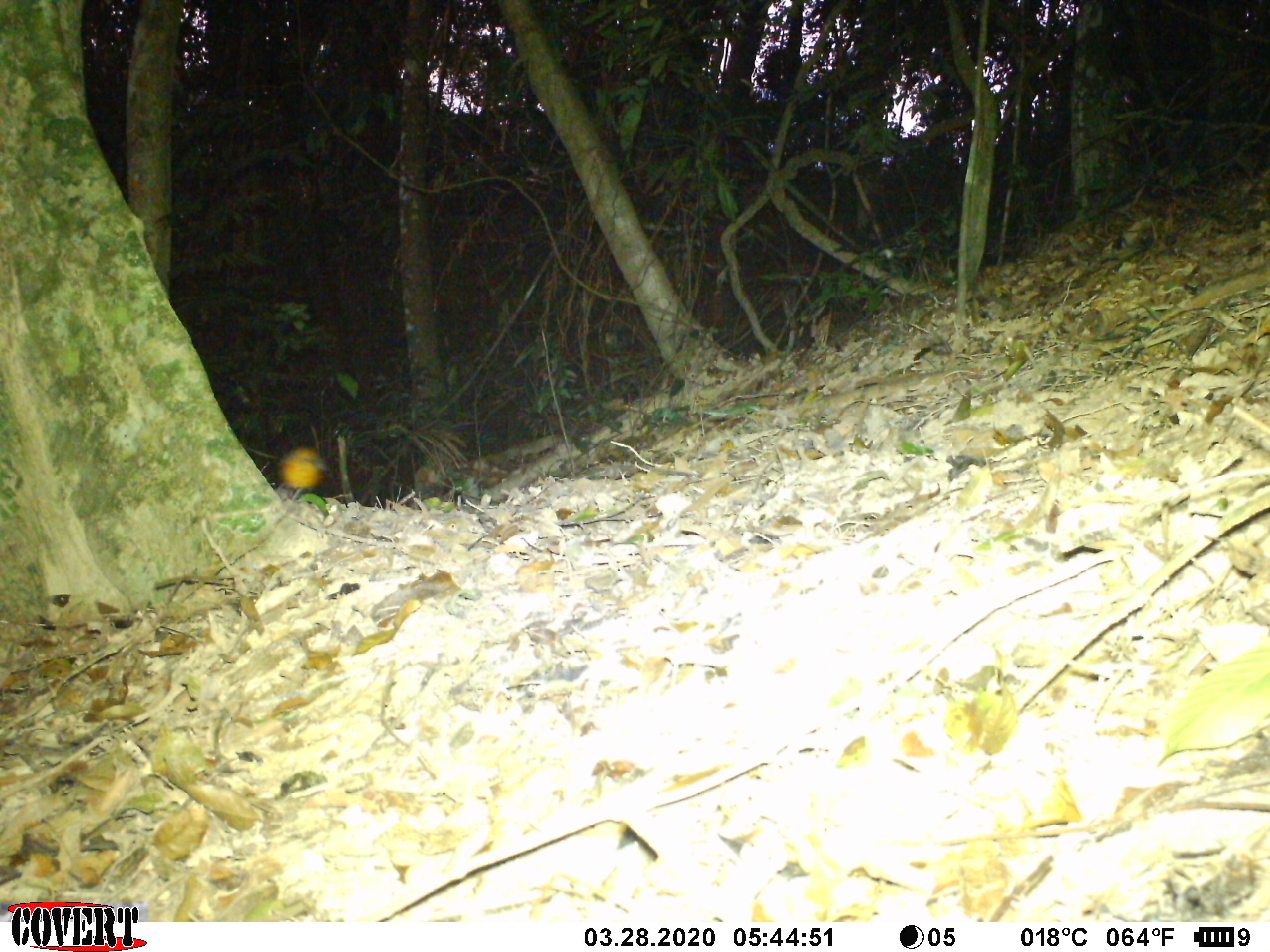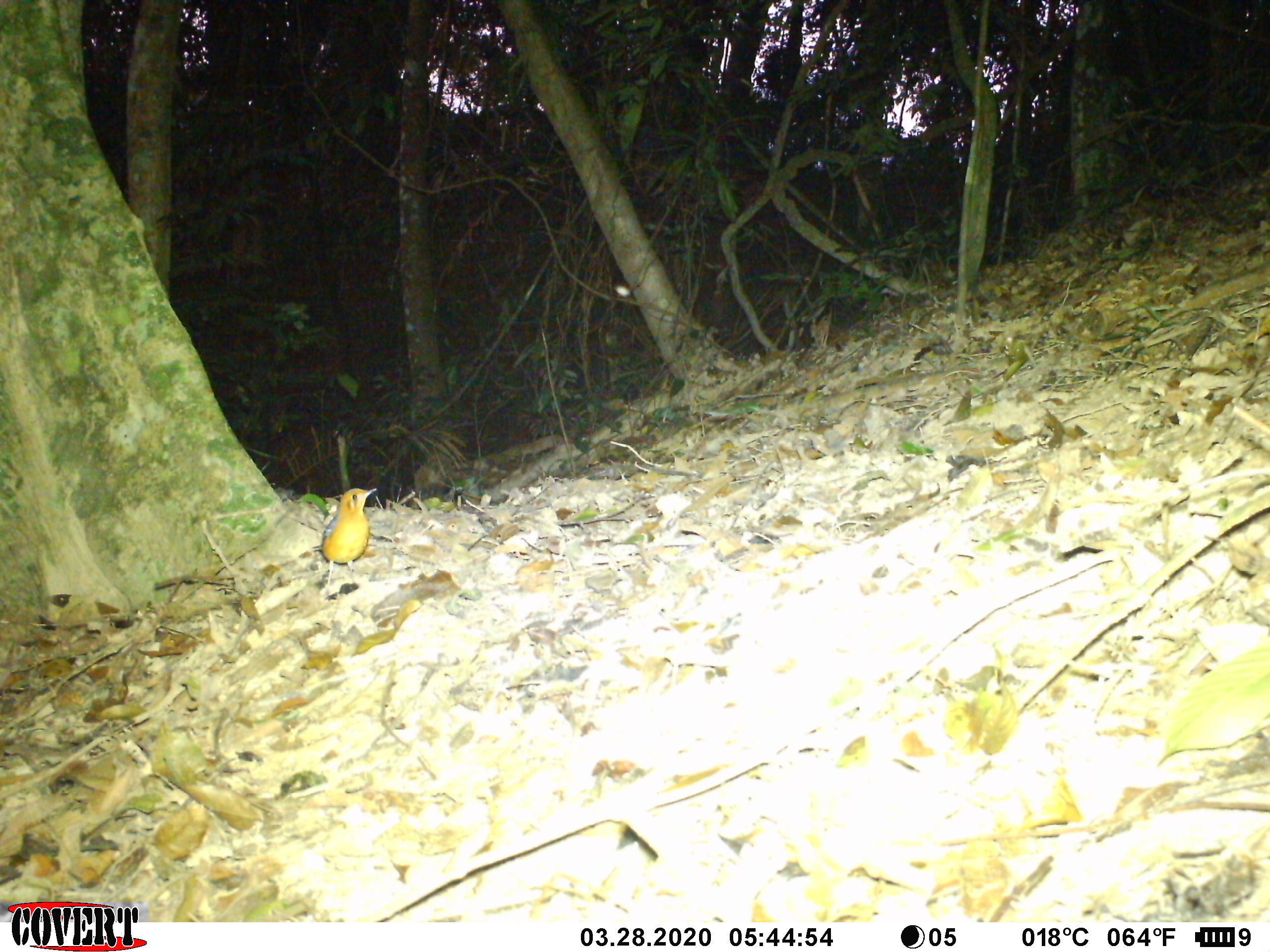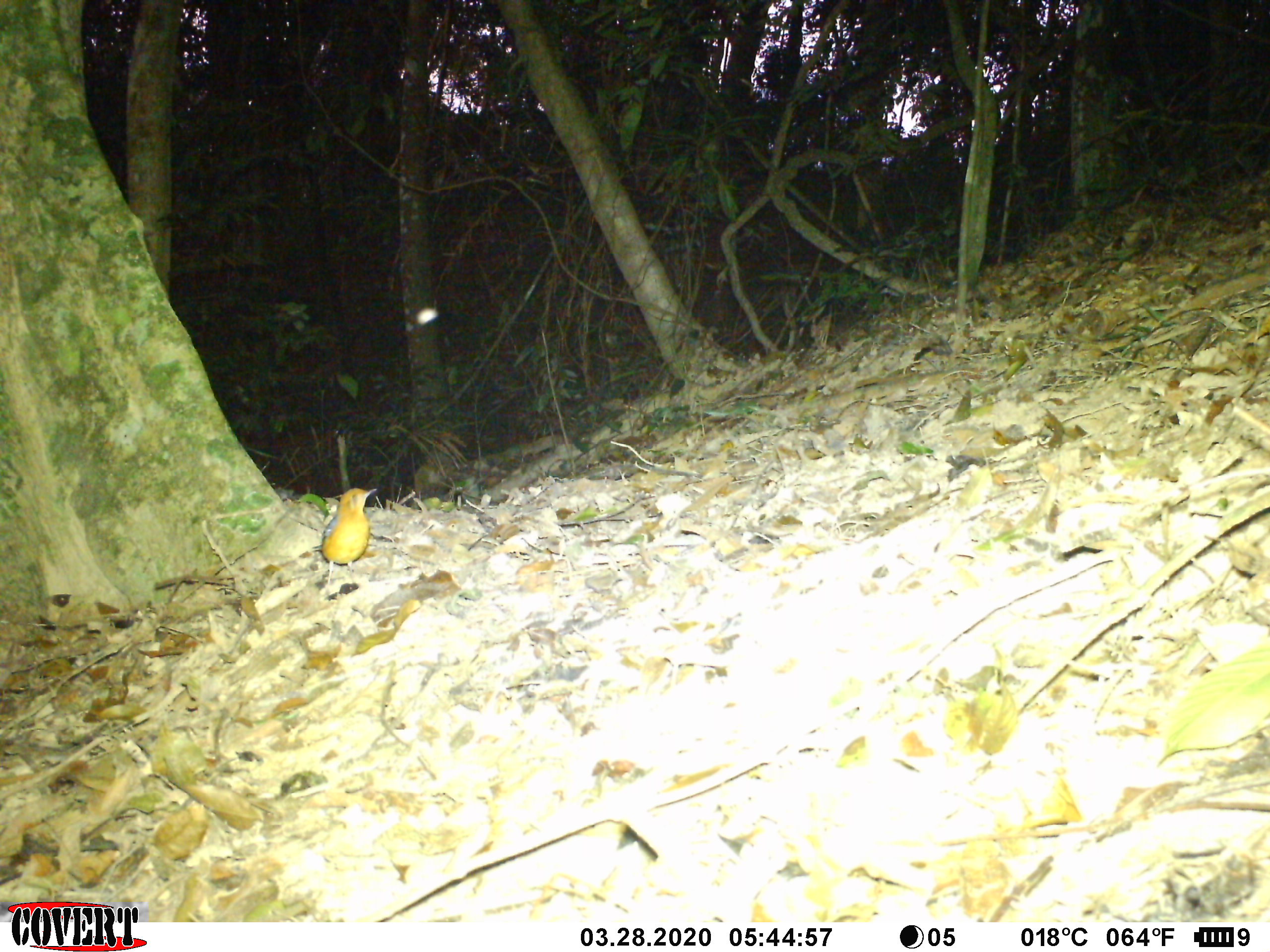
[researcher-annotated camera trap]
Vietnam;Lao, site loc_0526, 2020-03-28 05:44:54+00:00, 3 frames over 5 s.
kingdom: Animalia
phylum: Chordata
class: Aves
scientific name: Aves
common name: bird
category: unidentified bird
Unidentified bird (bird) (Aves). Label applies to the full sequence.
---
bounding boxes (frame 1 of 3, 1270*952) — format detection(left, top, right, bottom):
unidentified bird: detection(275, 445, 335, 500)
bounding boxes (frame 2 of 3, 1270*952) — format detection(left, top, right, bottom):
unidentified bird: detection(320, 487, 376, 584)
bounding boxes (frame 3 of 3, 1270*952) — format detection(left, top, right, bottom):
unidentified bird: detection(319, 488, 377, 592)